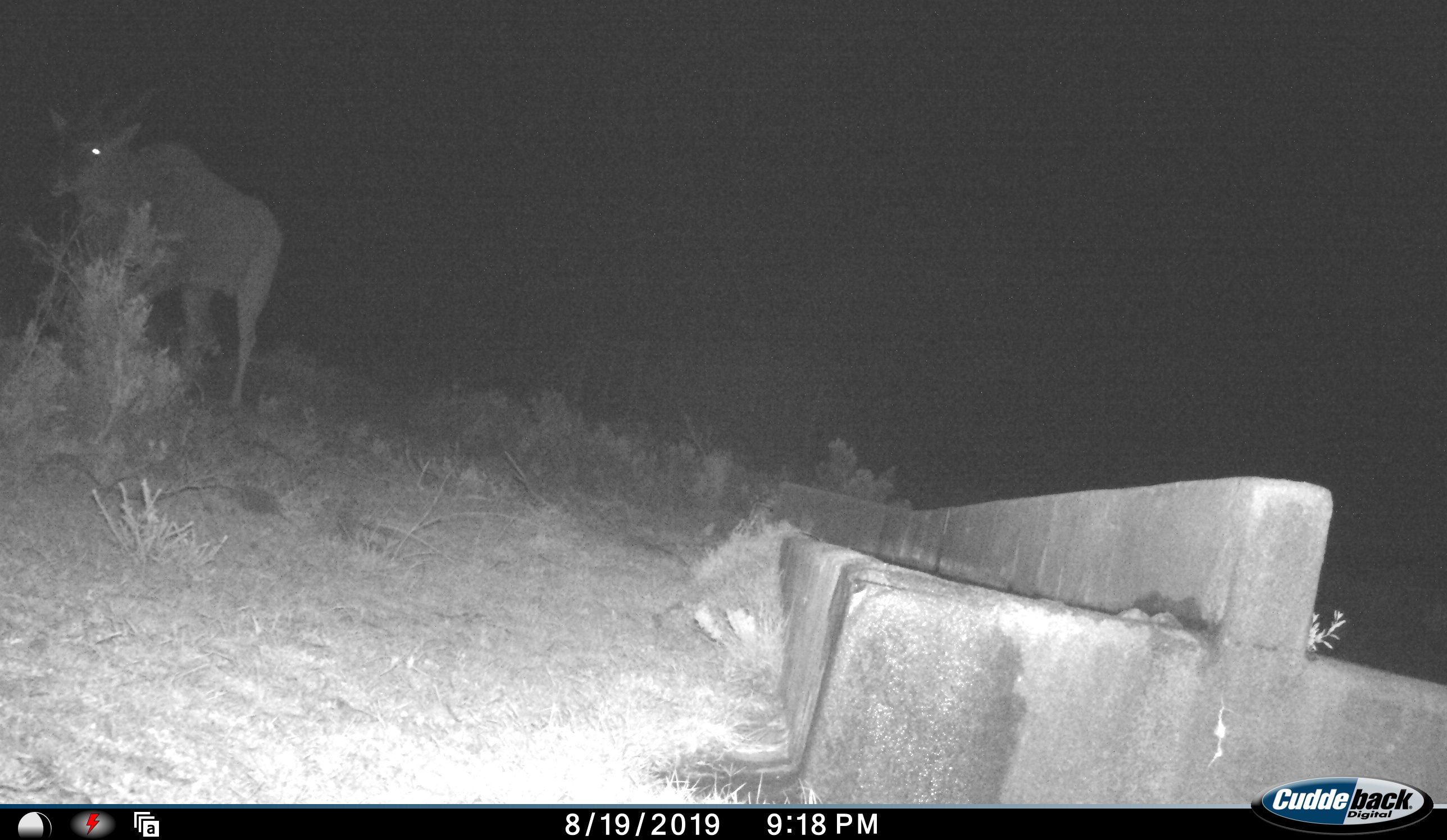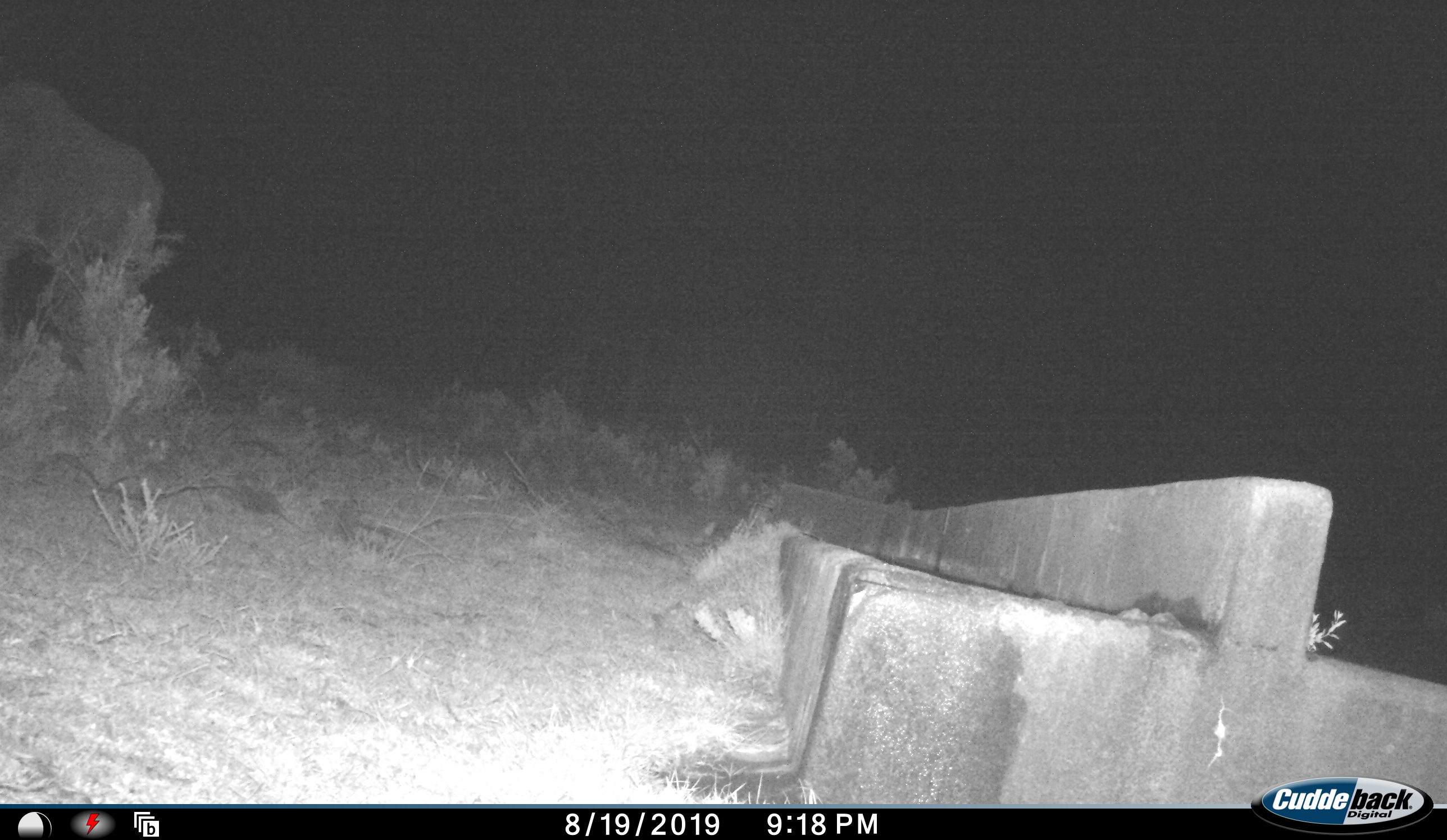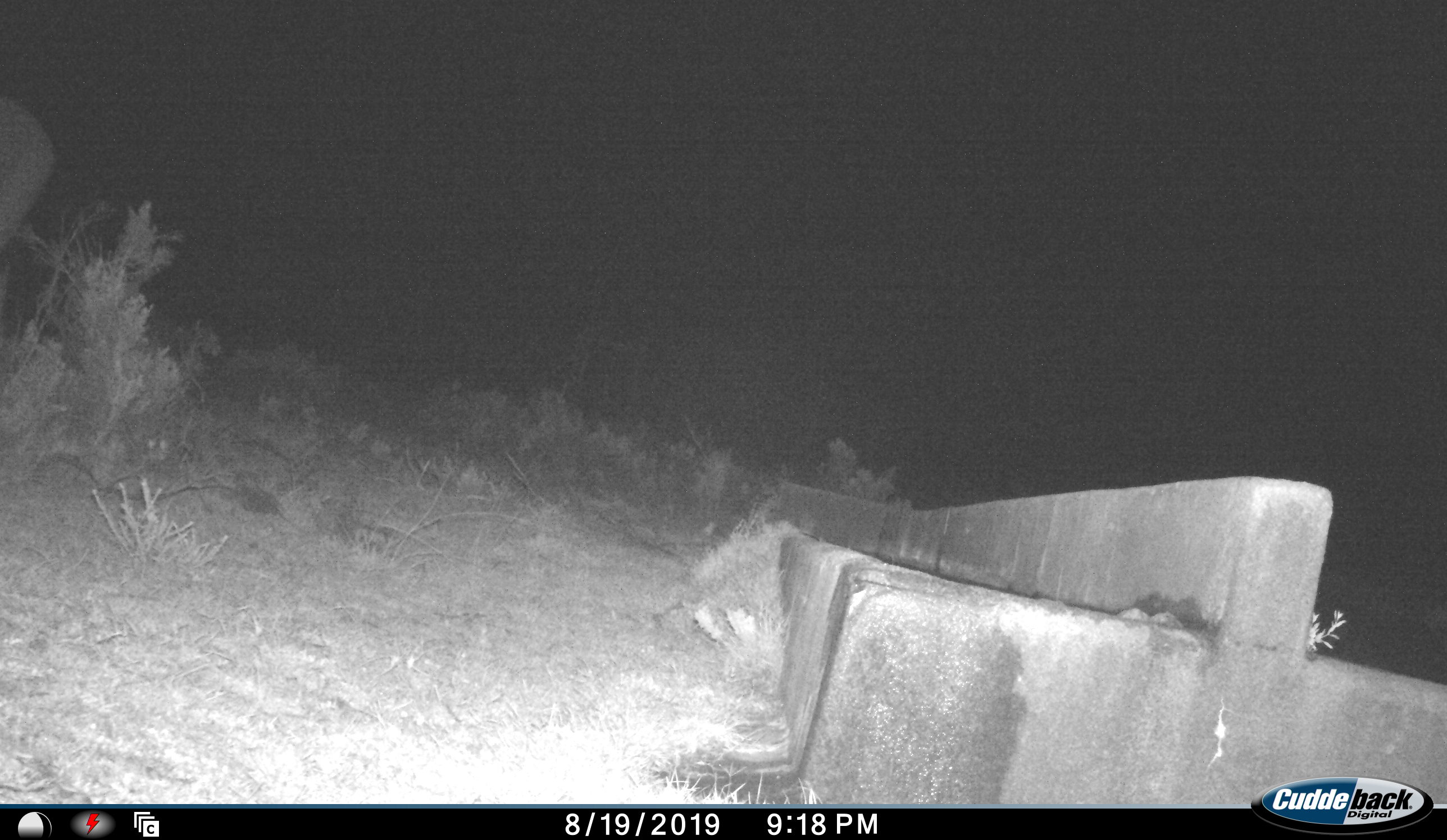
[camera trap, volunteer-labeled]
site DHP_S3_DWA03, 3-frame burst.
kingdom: Animalia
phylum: Chordata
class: Mammalia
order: Artiodactyla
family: Bovidae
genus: Tragelaphus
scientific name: Tragelaphus oryx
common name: eland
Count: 1.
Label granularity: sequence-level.